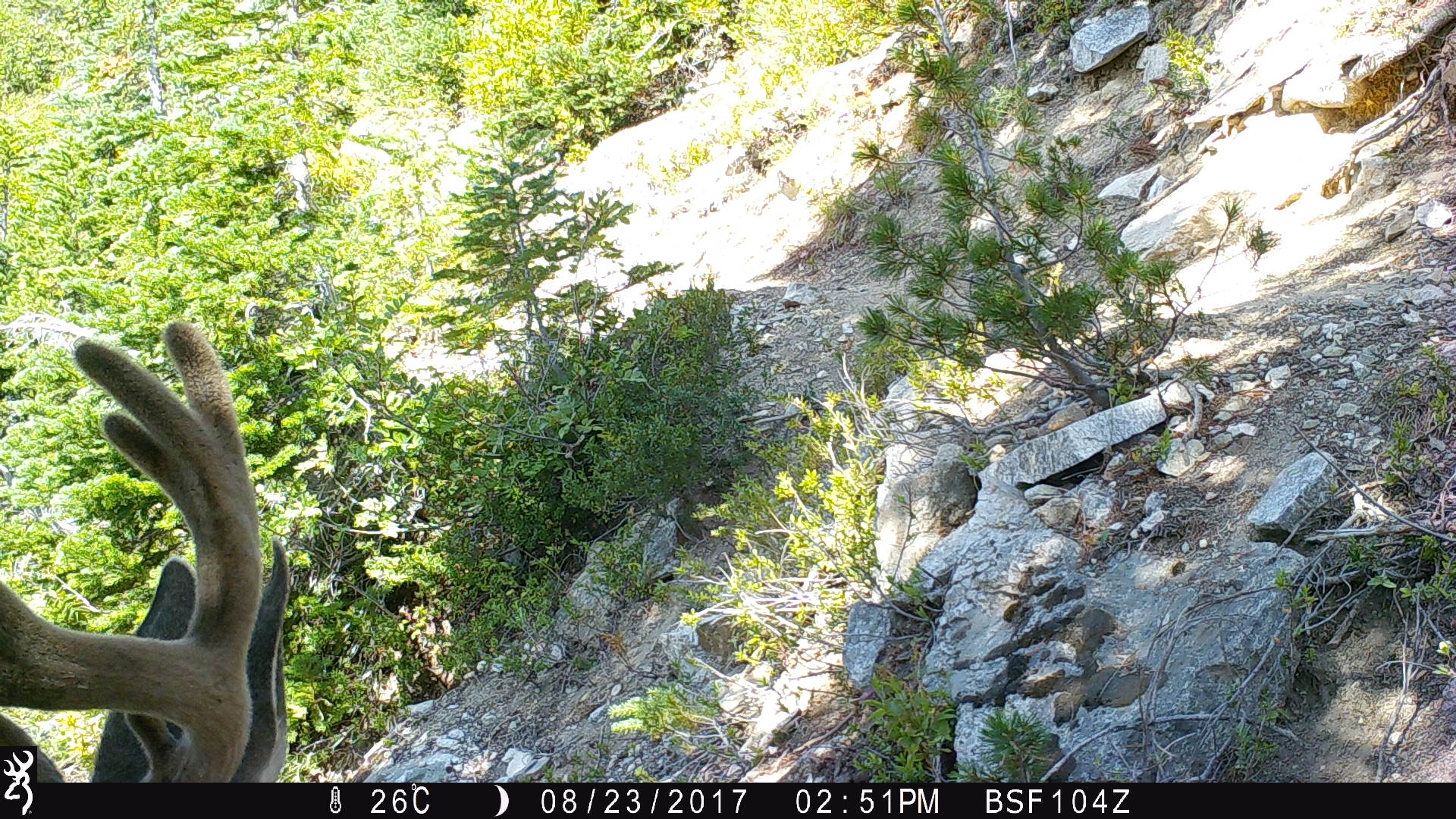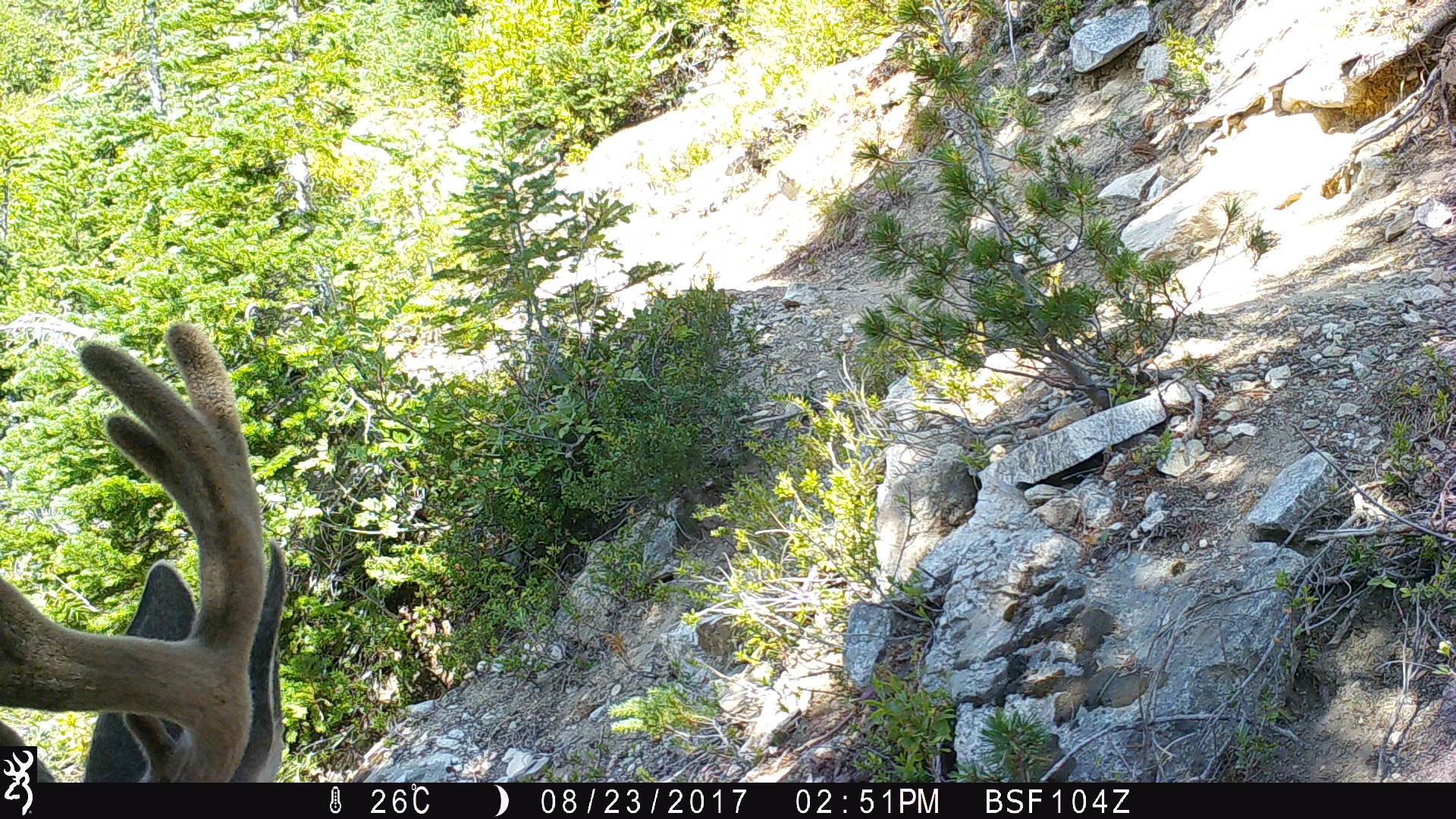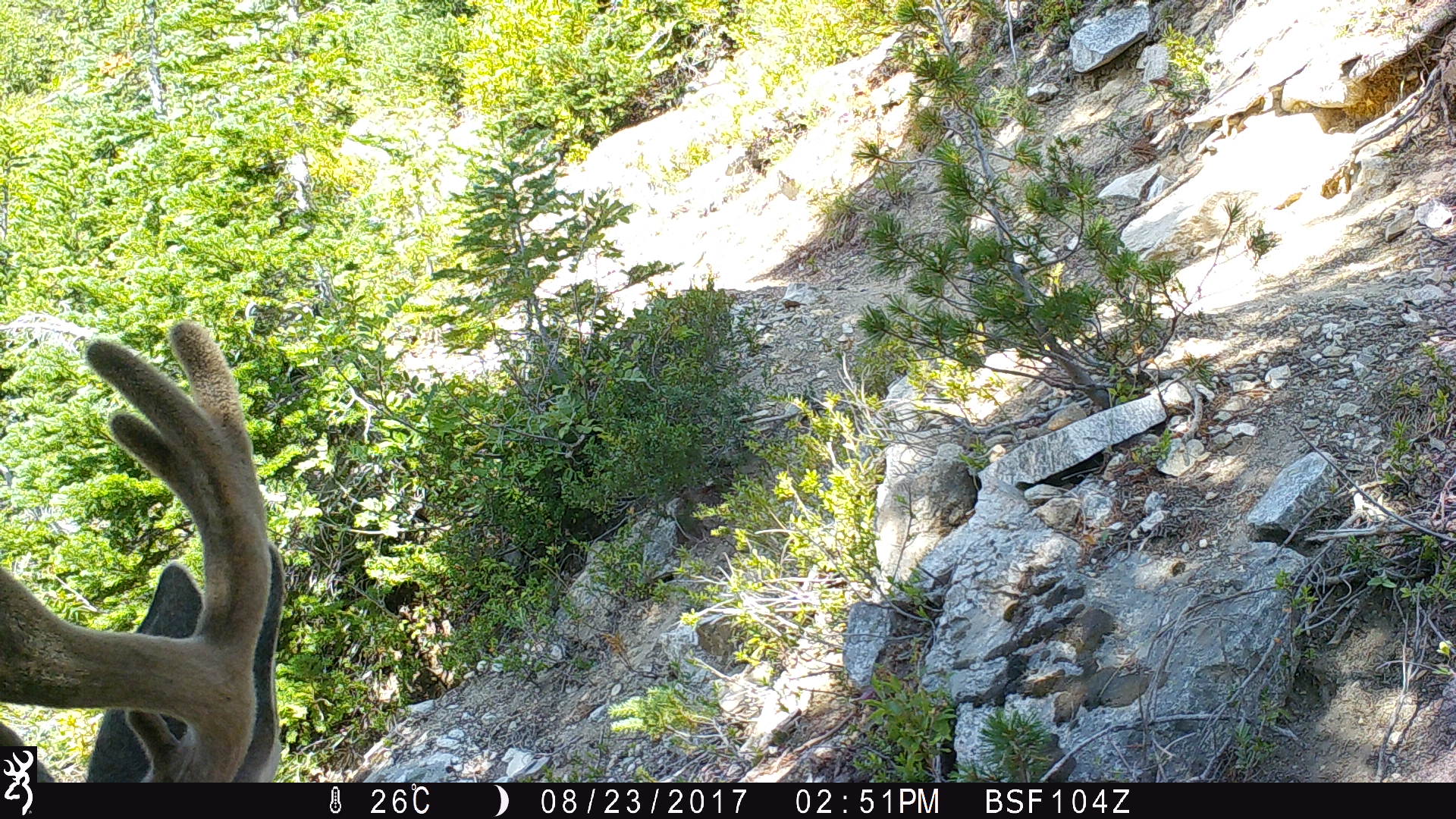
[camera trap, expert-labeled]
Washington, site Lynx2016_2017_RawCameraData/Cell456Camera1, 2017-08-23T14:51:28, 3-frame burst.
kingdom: Animalia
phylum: Chordata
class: Mammalia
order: Artiodactyla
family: Cervidae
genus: Odocoileus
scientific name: Odocoileus hemionus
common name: mule deer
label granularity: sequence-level